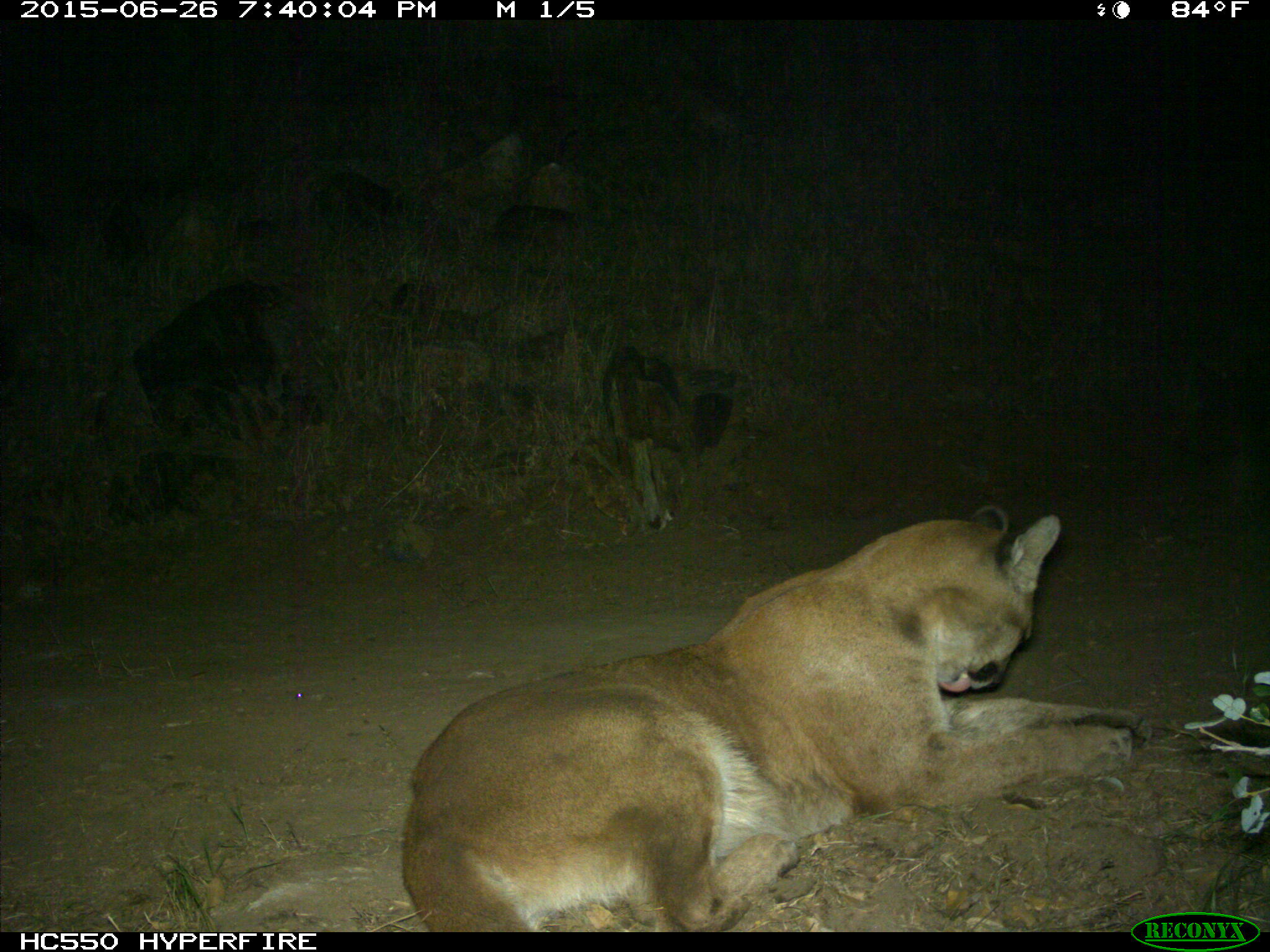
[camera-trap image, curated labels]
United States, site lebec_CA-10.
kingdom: Animalia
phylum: Chordata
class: Mammalia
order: Carnivora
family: Felidae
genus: Puma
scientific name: Puma concolor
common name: mountain lion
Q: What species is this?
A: Puma concolor (mountain lion).